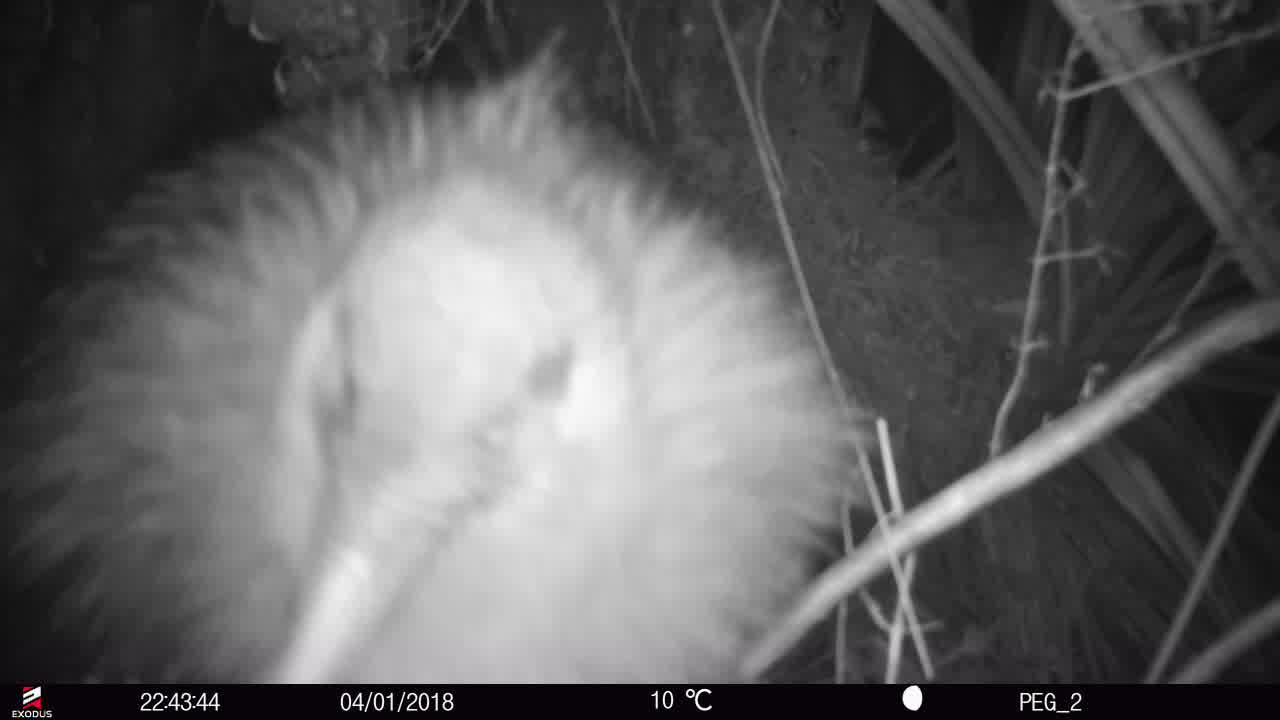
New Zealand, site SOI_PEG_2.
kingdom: Animalia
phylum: Chordata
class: Aves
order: Apterygiformes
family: Apterygidae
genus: Apteryx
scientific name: Apteryx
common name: kiwi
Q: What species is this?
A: Kiwi (Apteryx).